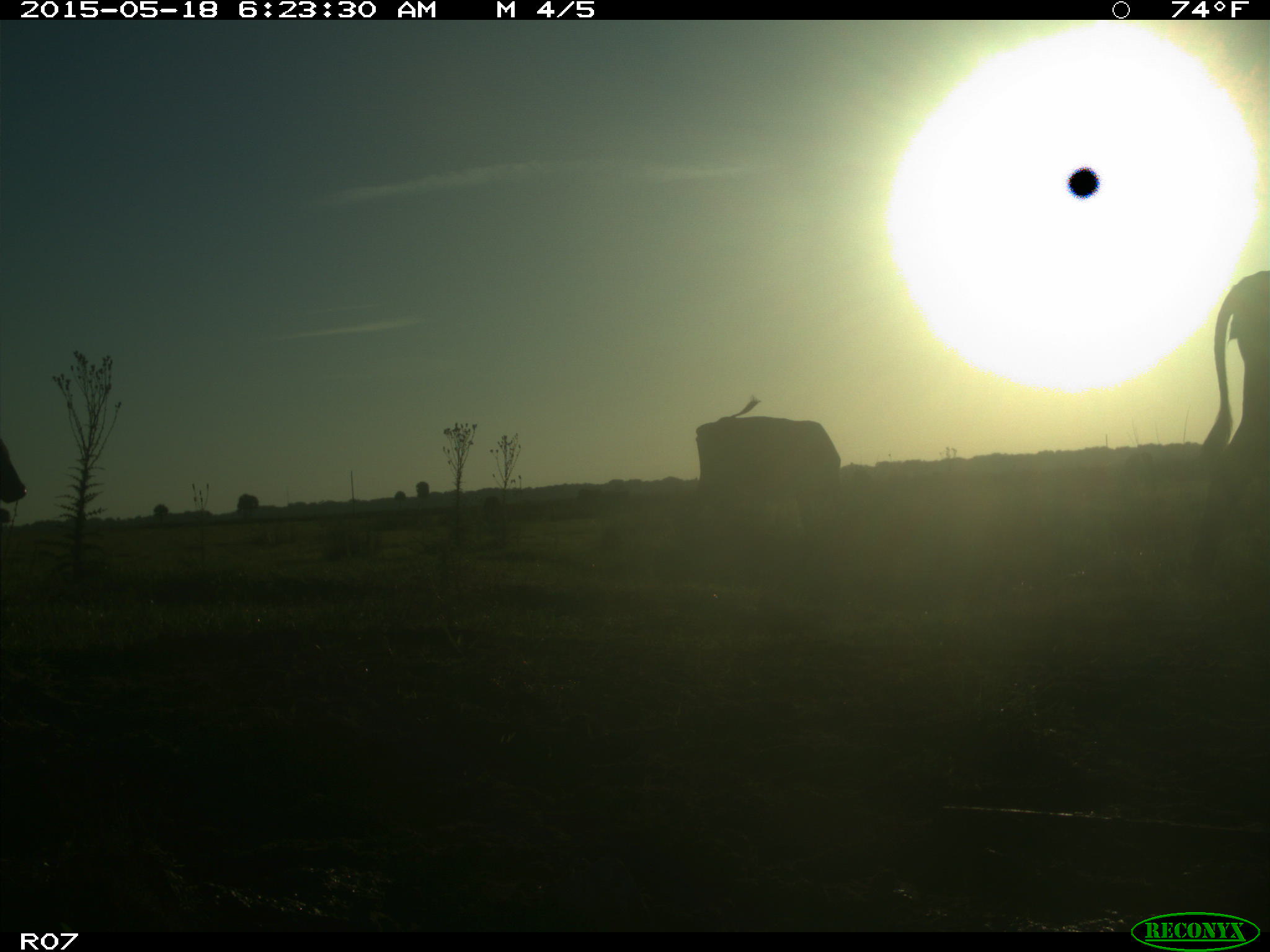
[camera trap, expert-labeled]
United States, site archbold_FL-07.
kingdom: Animalia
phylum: Chordata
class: Mammalia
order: Artiodactyla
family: Bovidae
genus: Bos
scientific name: Bos taurus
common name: domestic cow